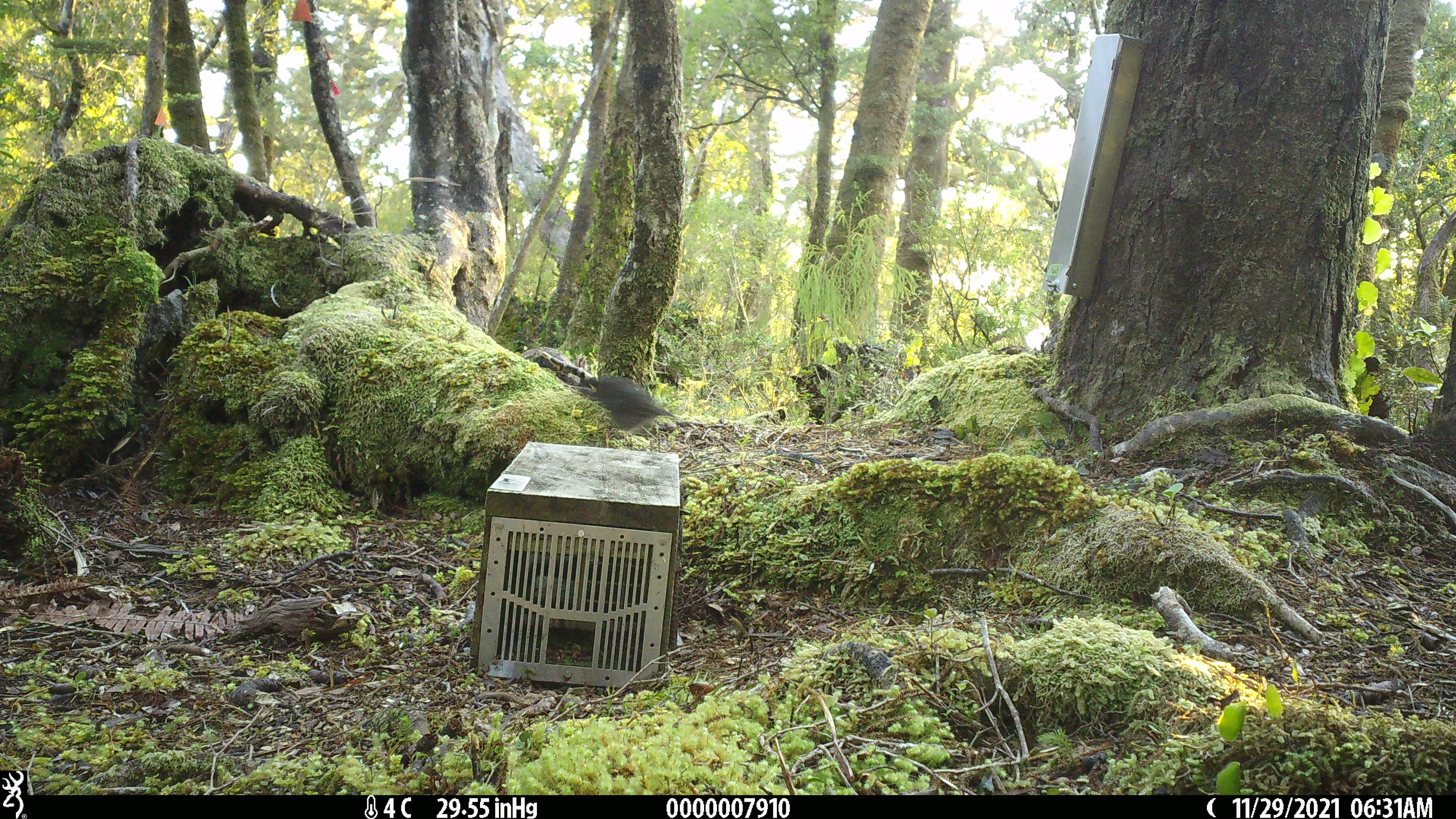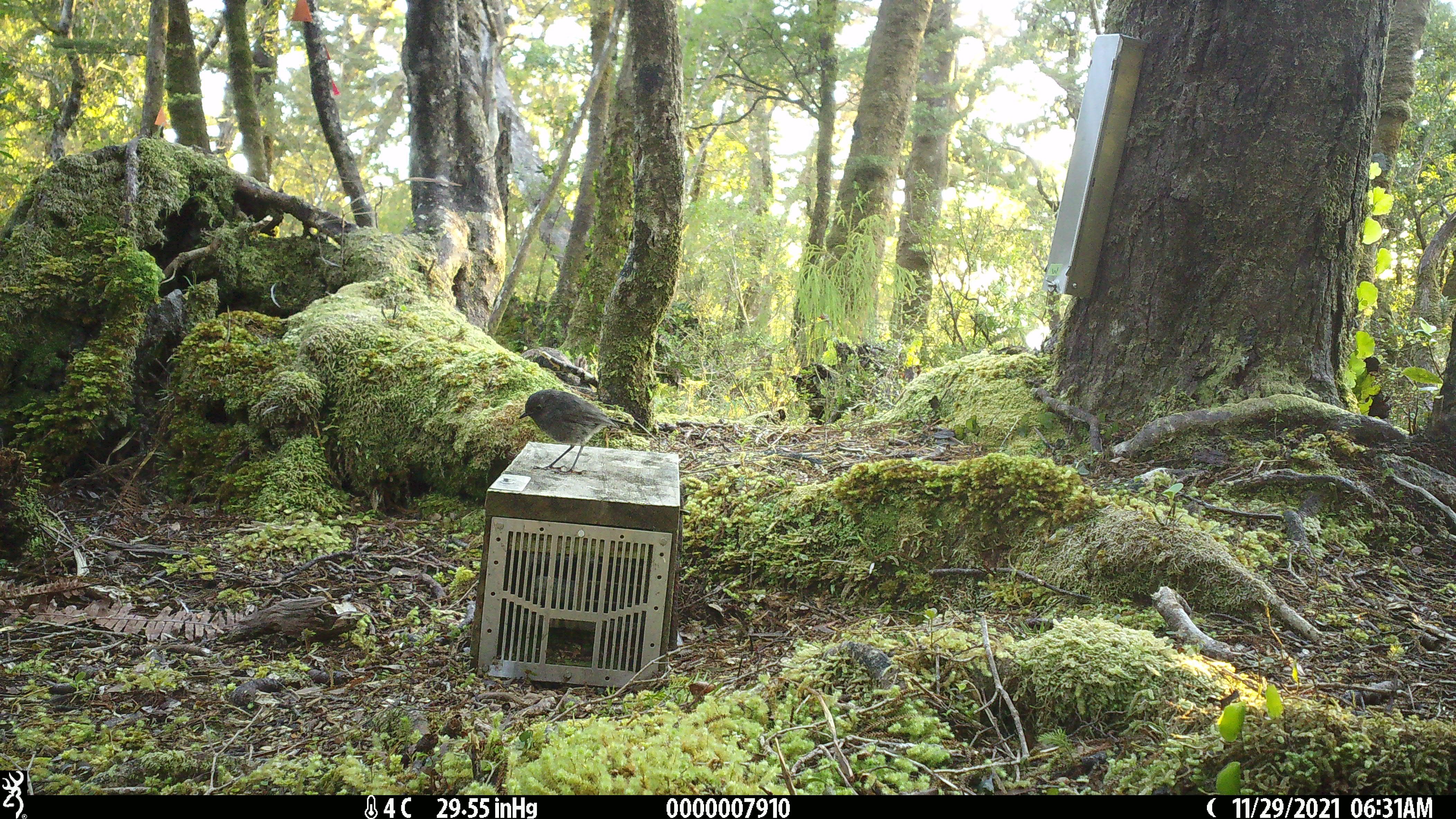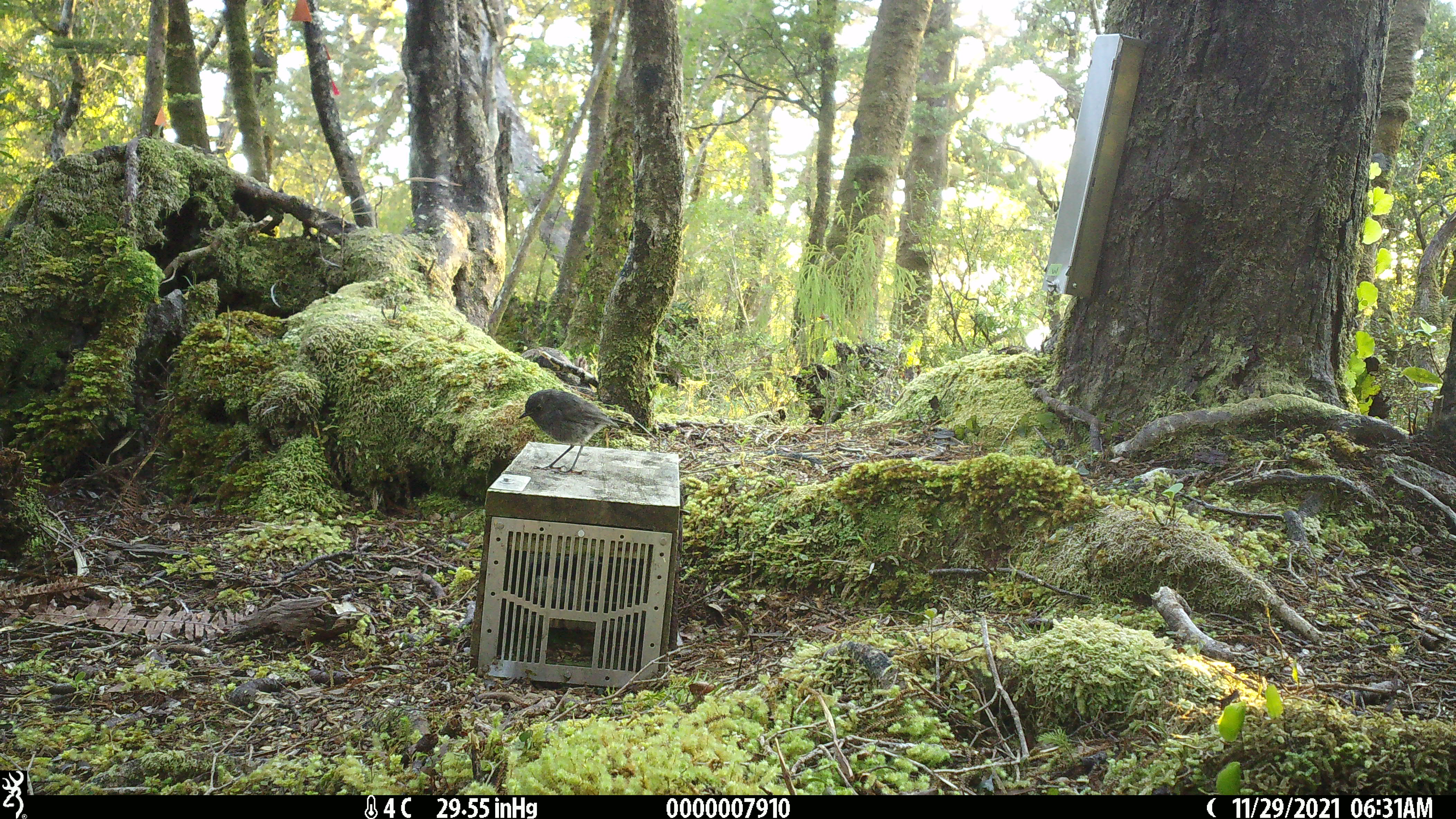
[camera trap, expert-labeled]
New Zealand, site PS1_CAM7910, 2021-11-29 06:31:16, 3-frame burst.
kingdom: Animalia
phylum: Chordata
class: Aves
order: Passeriformes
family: Petroicidae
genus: Petroica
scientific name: Petroica australis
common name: new zealand robin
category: robin